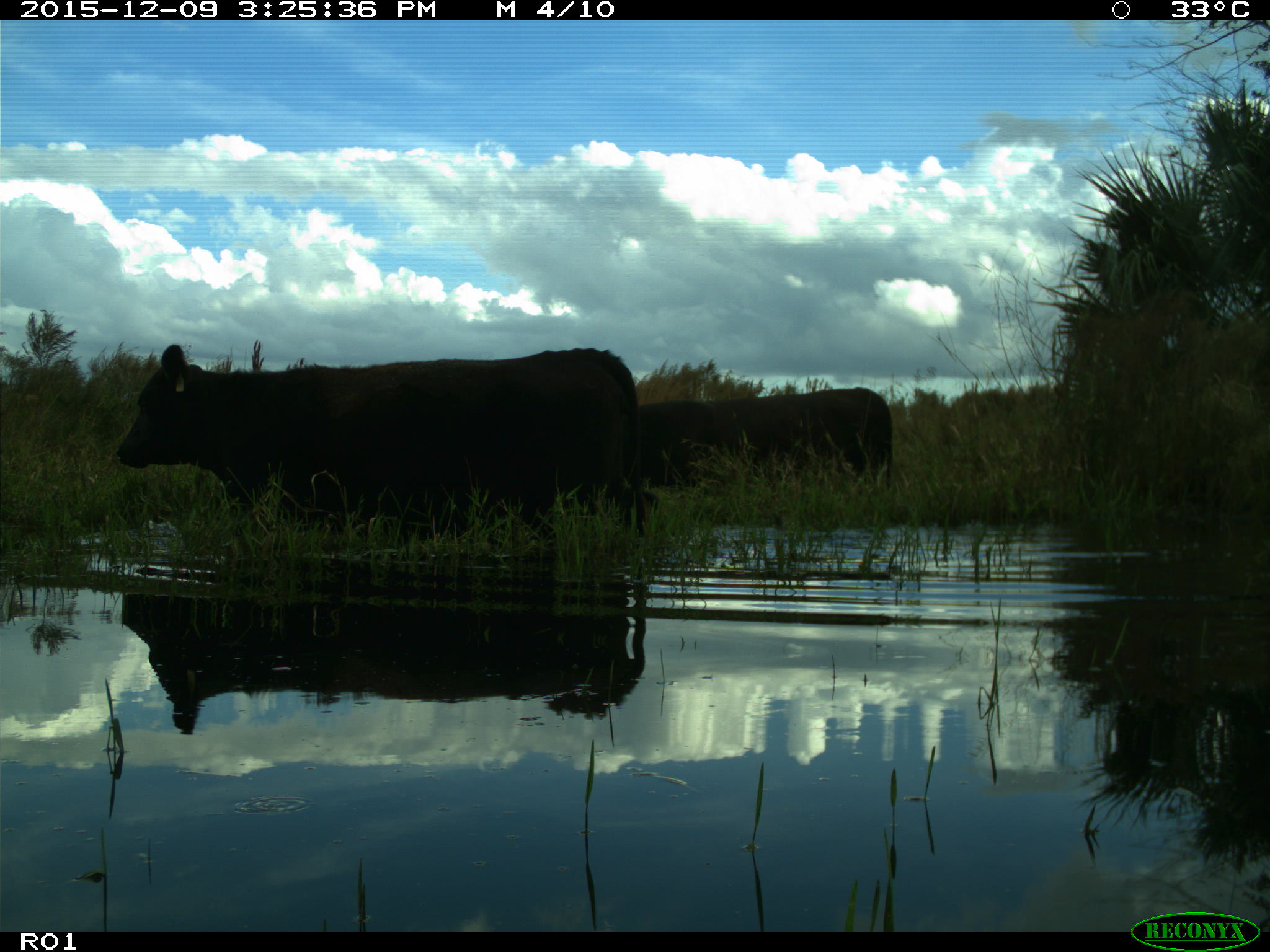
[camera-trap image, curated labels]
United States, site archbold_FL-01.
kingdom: Animalia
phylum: Chordata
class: Mammalia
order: Artiodactyla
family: Bovidae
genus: Bos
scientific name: Bos taurus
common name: domestic cow